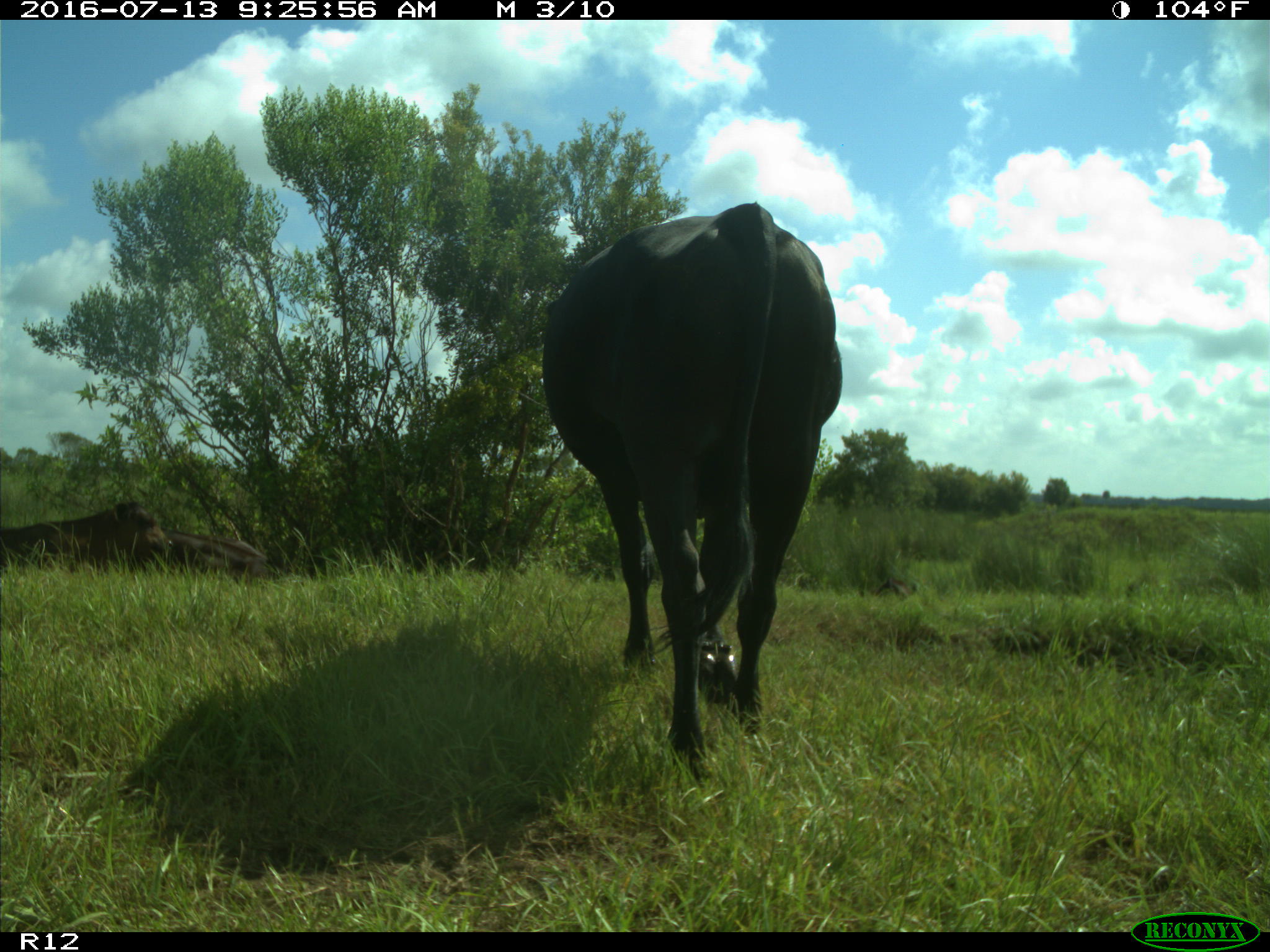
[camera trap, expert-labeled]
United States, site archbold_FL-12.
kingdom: Animalia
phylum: Chordata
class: Mammalia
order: Artiodactyla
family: Bovidae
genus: Bos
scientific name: Bos taurus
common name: domestic cow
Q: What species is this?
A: Bos taurus (domestic cow).